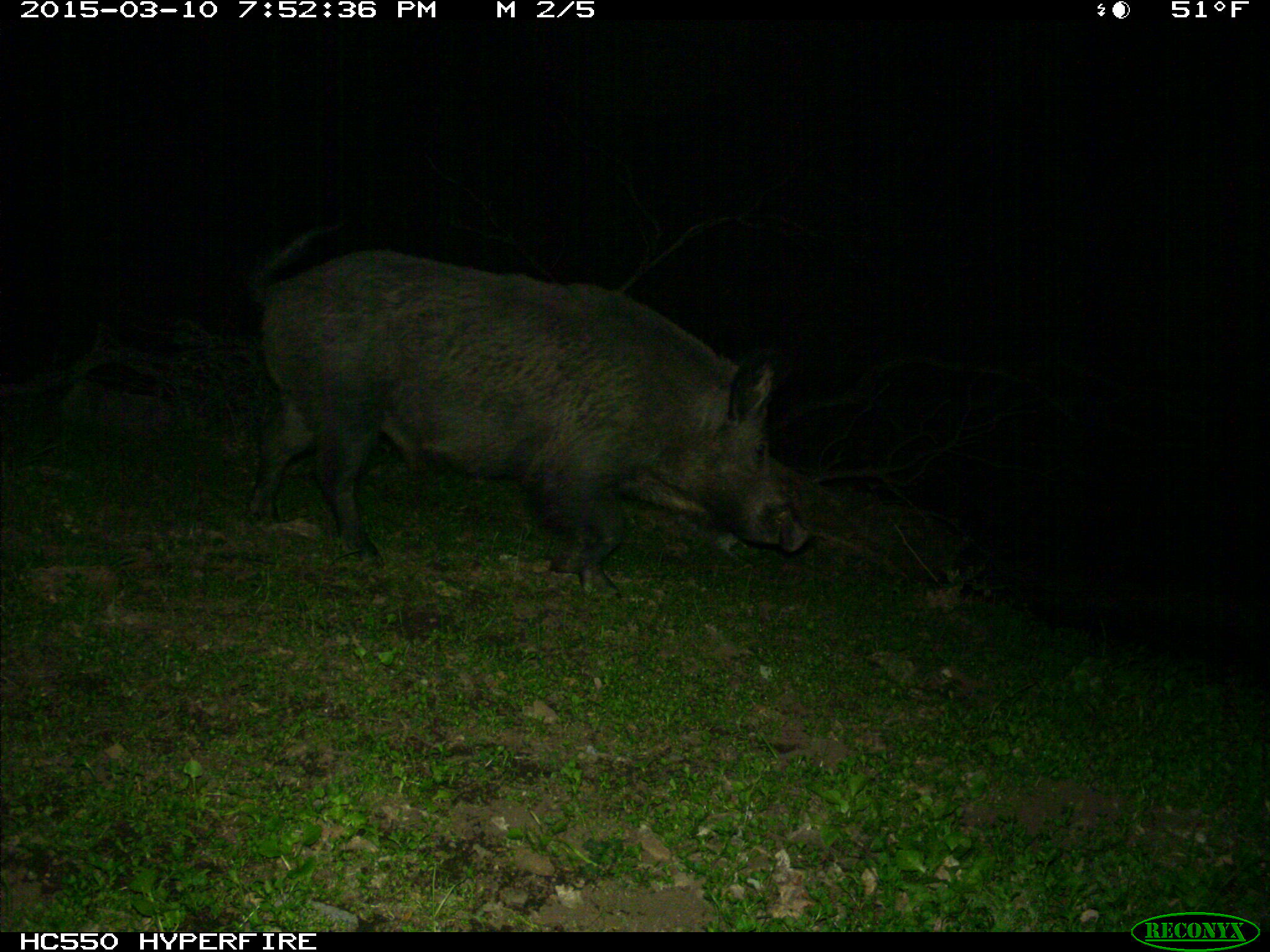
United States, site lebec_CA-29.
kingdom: Animalia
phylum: Chordata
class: Mammalia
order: Artiodactyla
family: Suidae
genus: Sus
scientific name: Sus scrofa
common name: wild boar